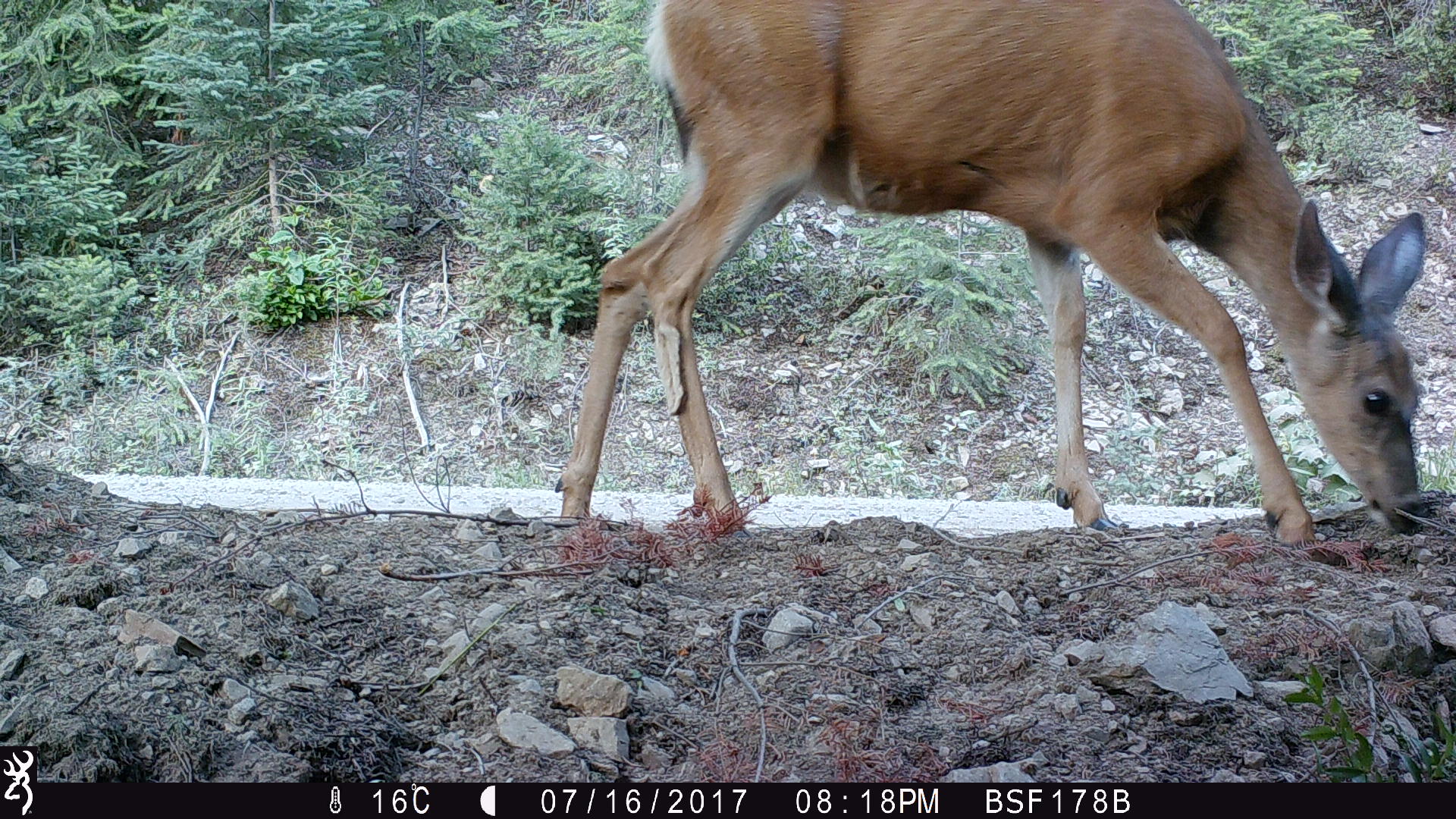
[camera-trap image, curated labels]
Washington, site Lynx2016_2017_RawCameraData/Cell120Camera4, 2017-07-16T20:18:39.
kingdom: Animalia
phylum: Chordata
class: Mammalia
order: Artiodactyla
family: Cervidae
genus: Odocoileus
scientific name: Odocoileus hemionus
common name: mule deer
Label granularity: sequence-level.